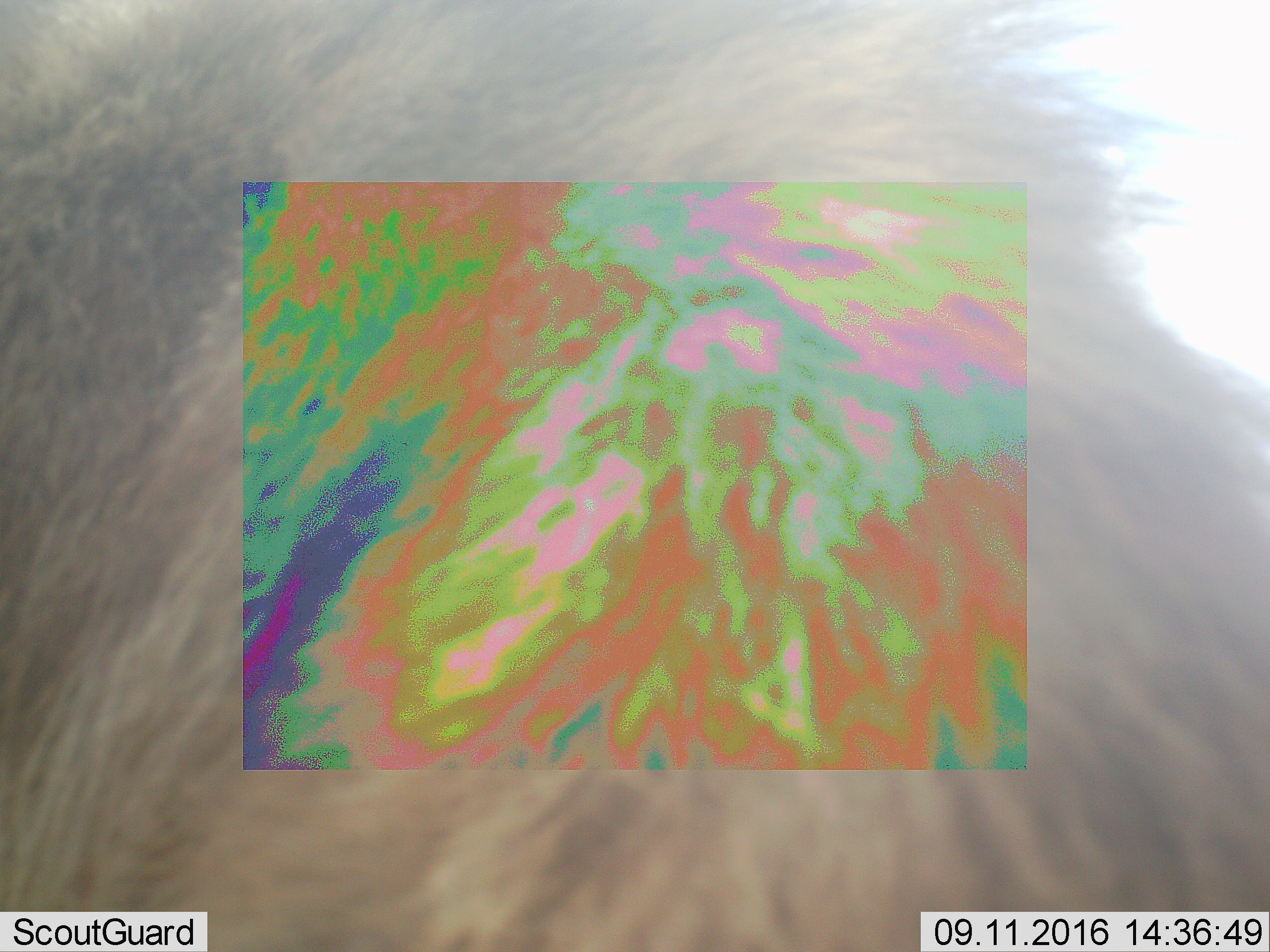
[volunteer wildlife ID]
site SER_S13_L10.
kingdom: Animalia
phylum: Chordata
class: Mammalia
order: Carnivora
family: Felidae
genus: Panthera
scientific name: Panthera leo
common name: lion male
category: lionmale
Lionmale (lion male) (Panthera leo), count 1. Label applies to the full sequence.